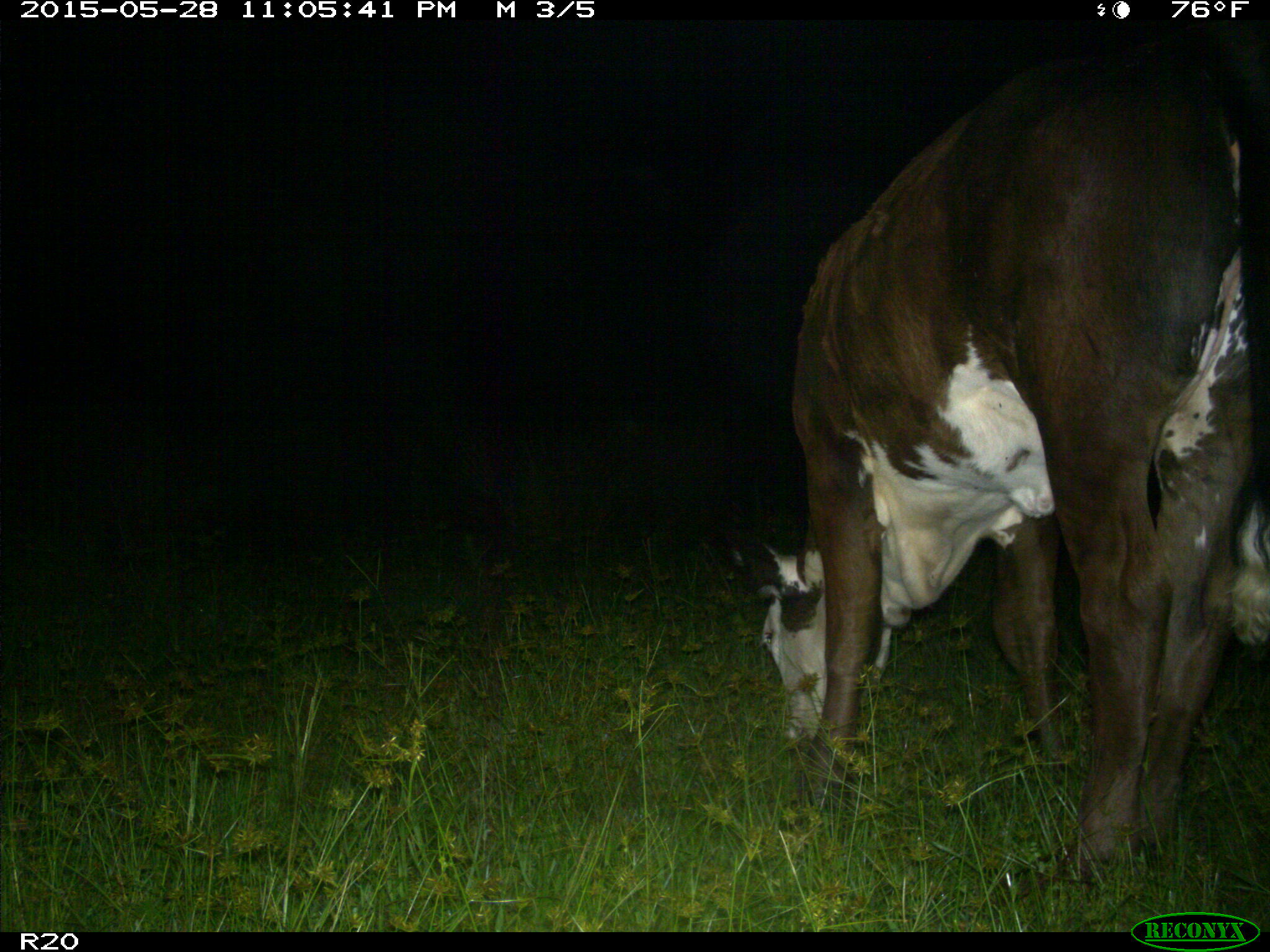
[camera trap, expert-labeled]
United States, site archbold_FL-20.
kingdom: Animalia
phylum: Chordata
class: Mammalia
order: Artiodactyla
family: Bovidae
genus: Bos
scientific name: Bos taurus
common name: domestic cow